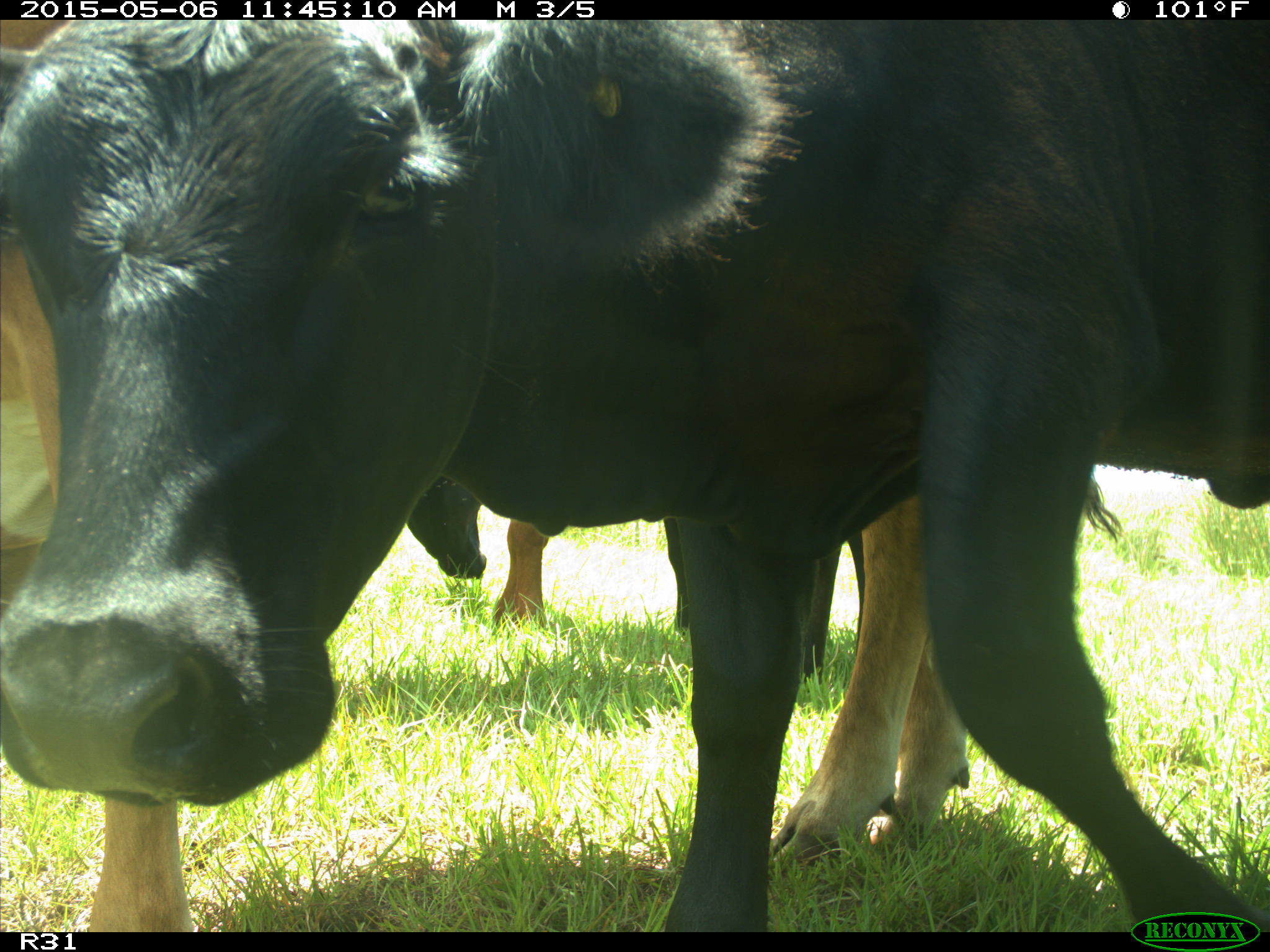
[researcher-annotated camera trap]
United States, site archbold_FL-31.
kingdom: Animalia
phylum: Chordata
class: Mammalia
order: Artiodactyla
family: Bovidae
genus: Bos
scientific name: Bos taurus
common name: domestic cow